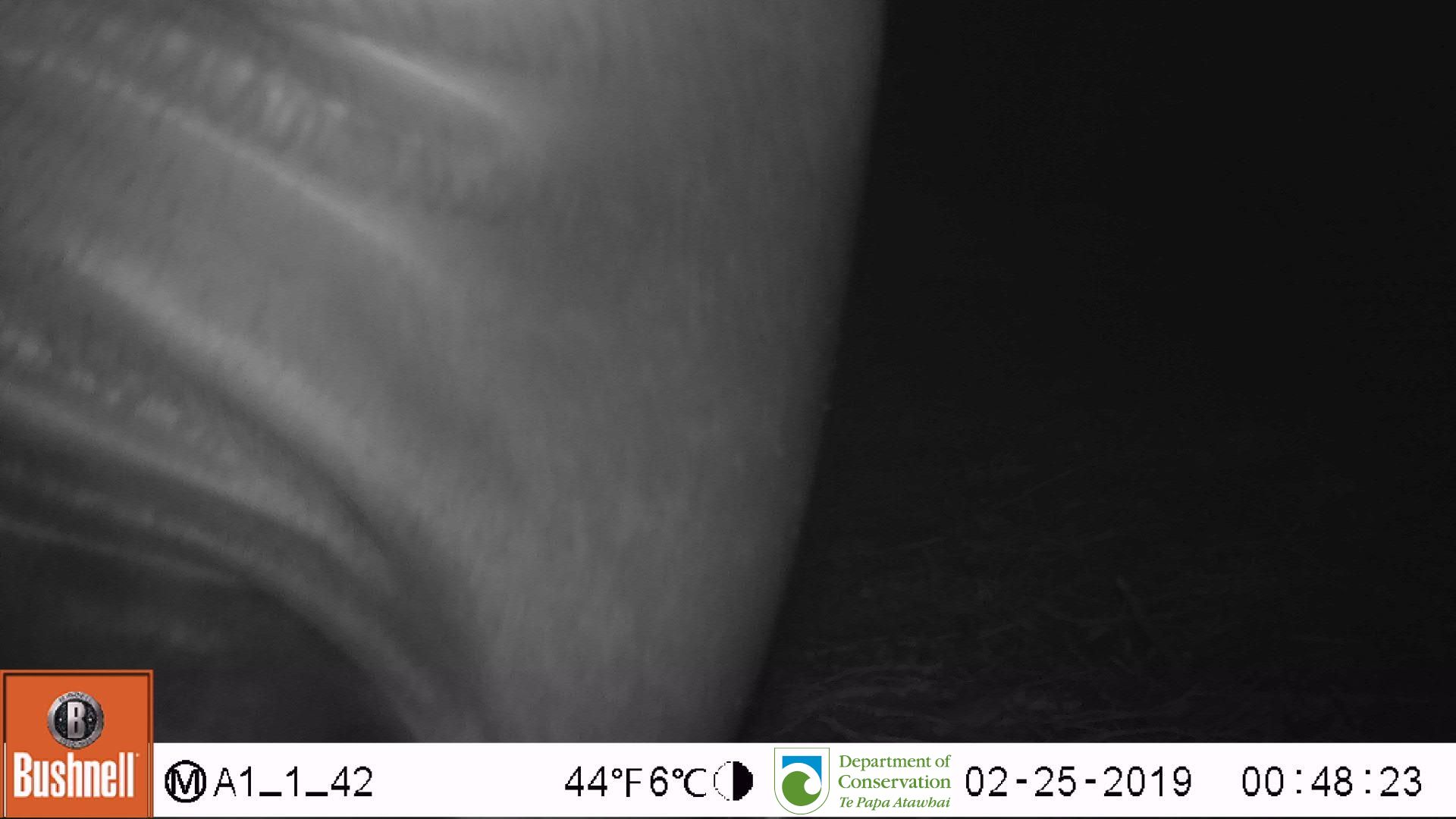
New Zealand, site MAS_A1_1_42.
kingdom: Animalia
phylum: Chordata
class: Mammalia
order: Carnivora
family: Otariidae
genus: Phocarctos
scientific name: Phocarctos hookeri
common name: new zealand sea lion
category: sealion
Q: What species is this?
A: Sealion (new zealand sea lion) (Phocarctos hookeri).